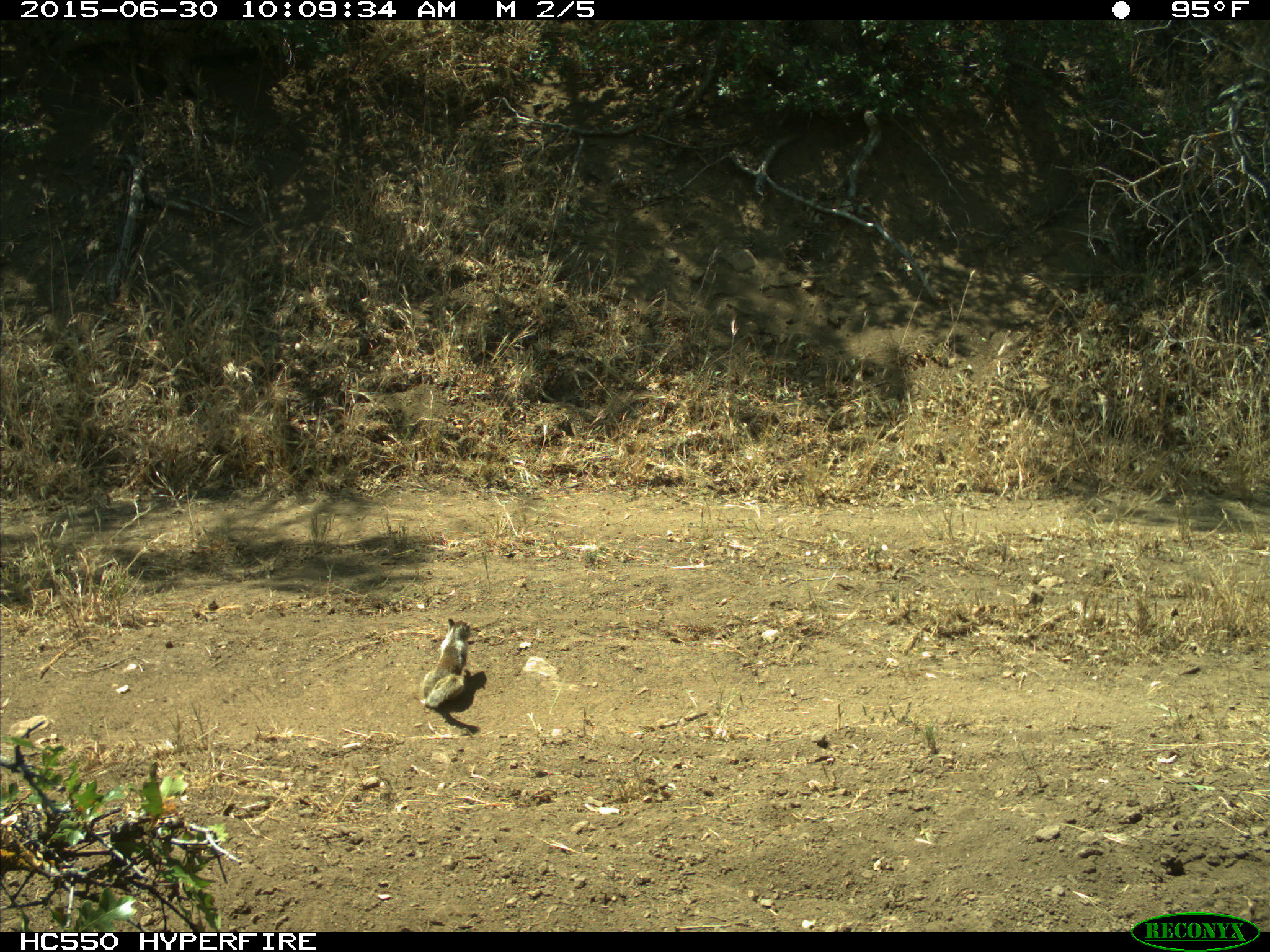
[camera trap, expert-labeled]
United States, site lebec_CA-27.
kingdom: Animalia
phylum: Chordata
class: Mammalia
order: Rodentia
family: Sciuridae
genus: Otospermophilus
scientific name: Otospermophilus beecheyi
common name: california ground squirrel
Otospermophilus beecheyi (california ground squirrel).